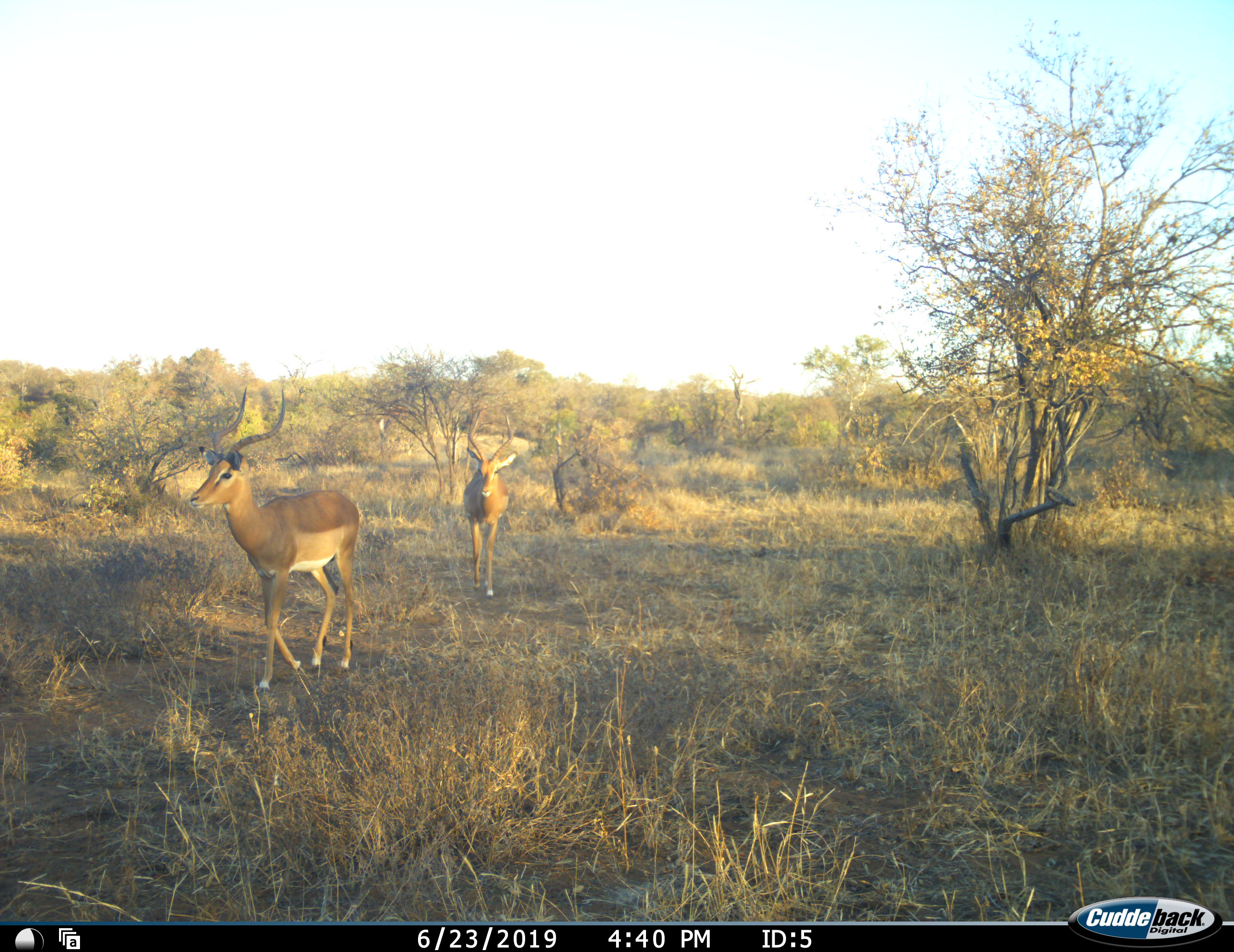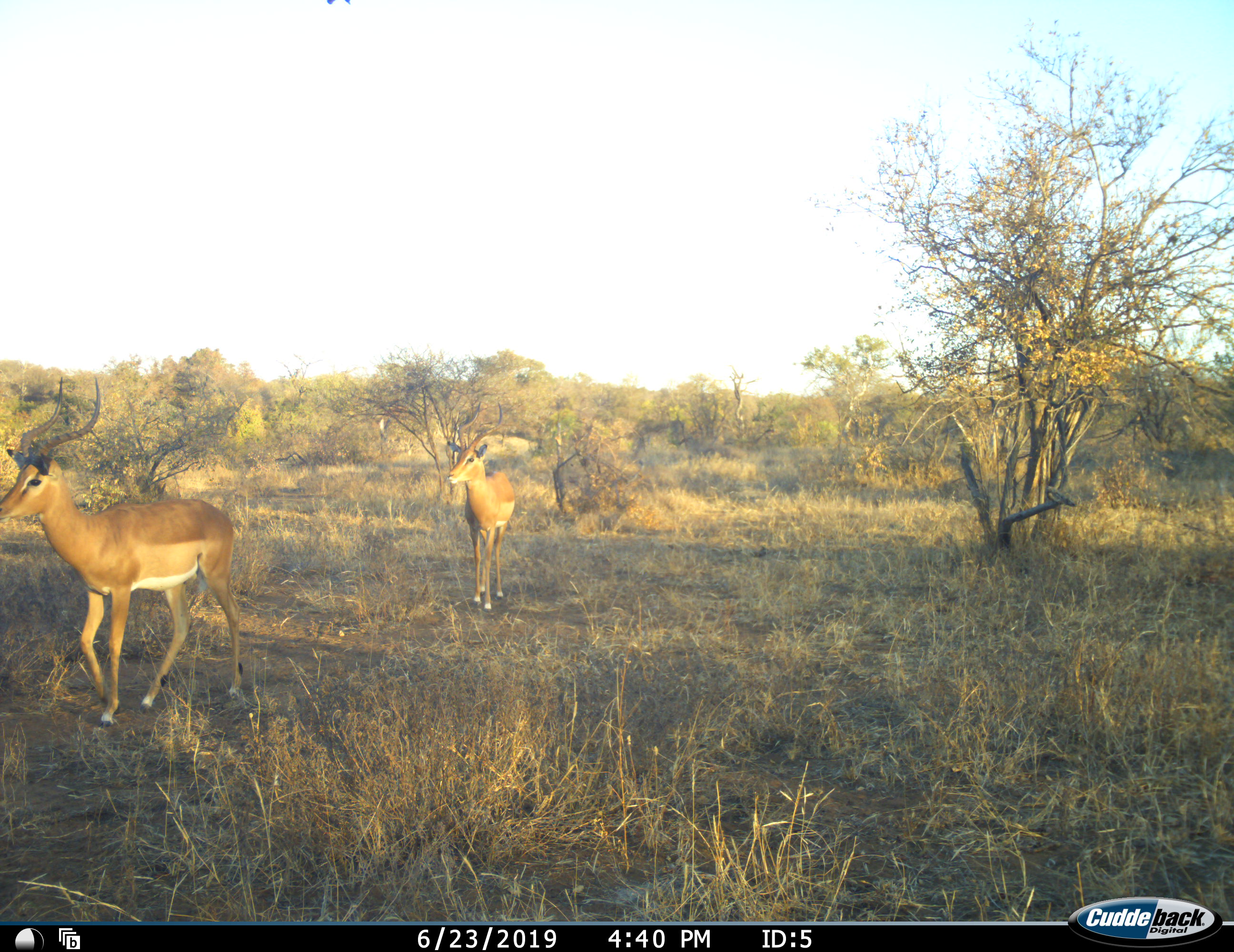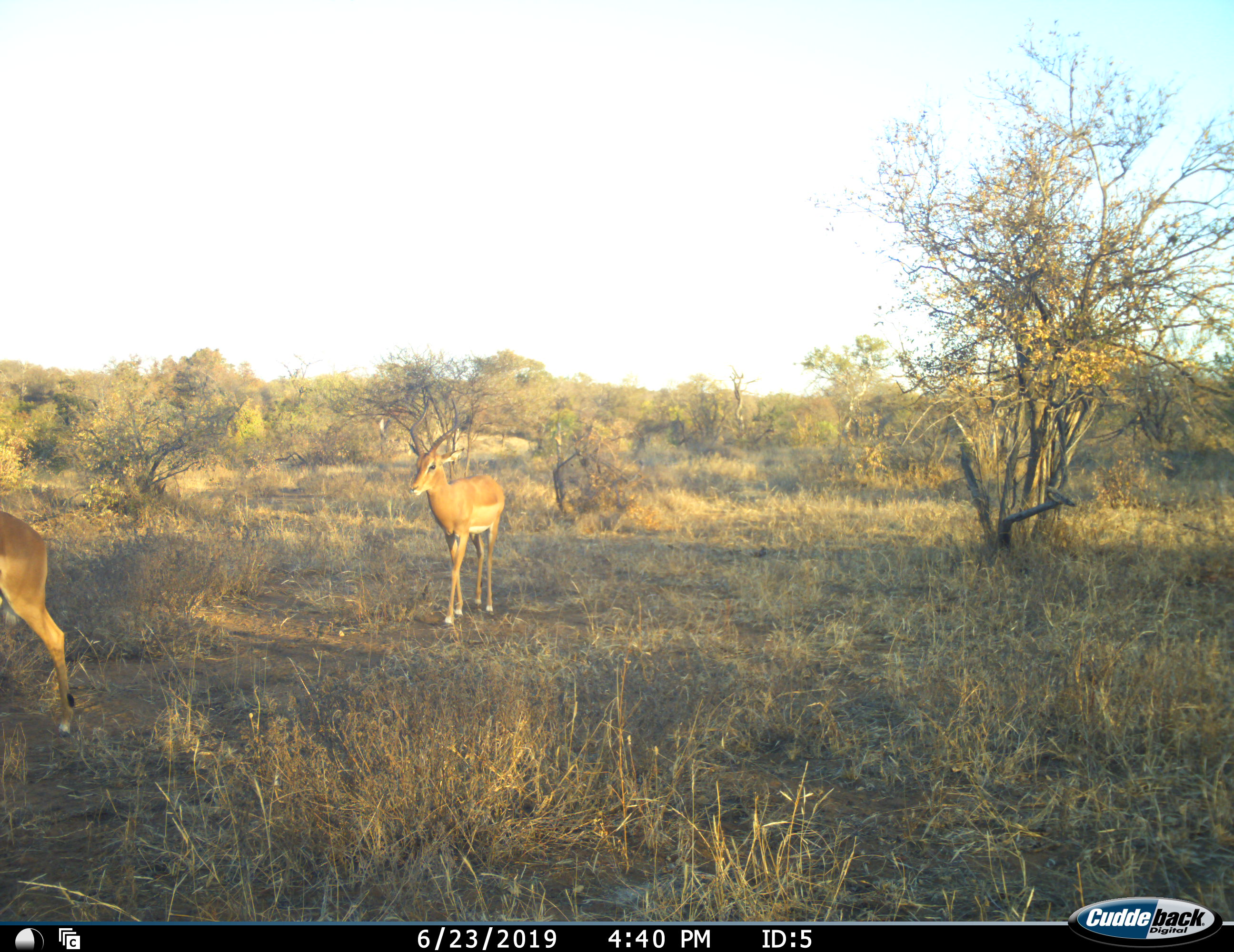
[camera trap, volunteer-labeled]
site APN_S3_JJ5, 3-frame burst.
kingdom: Animalia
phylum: Chordata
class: Mammalia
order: Artiodactyla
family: Bovidae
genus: Aepyceros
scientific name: Aepyceros melampus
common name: impala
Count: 2.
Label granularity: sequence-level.